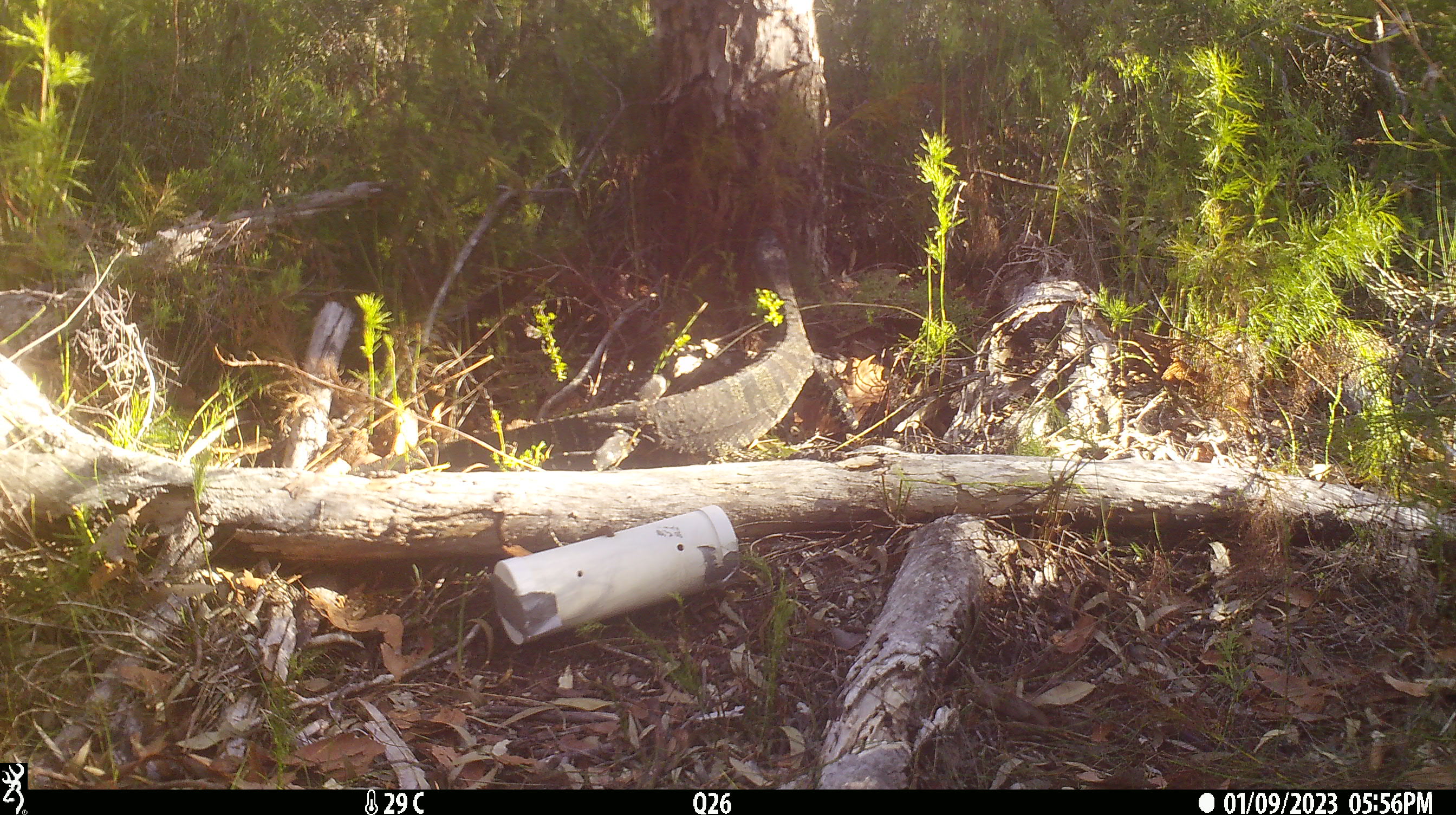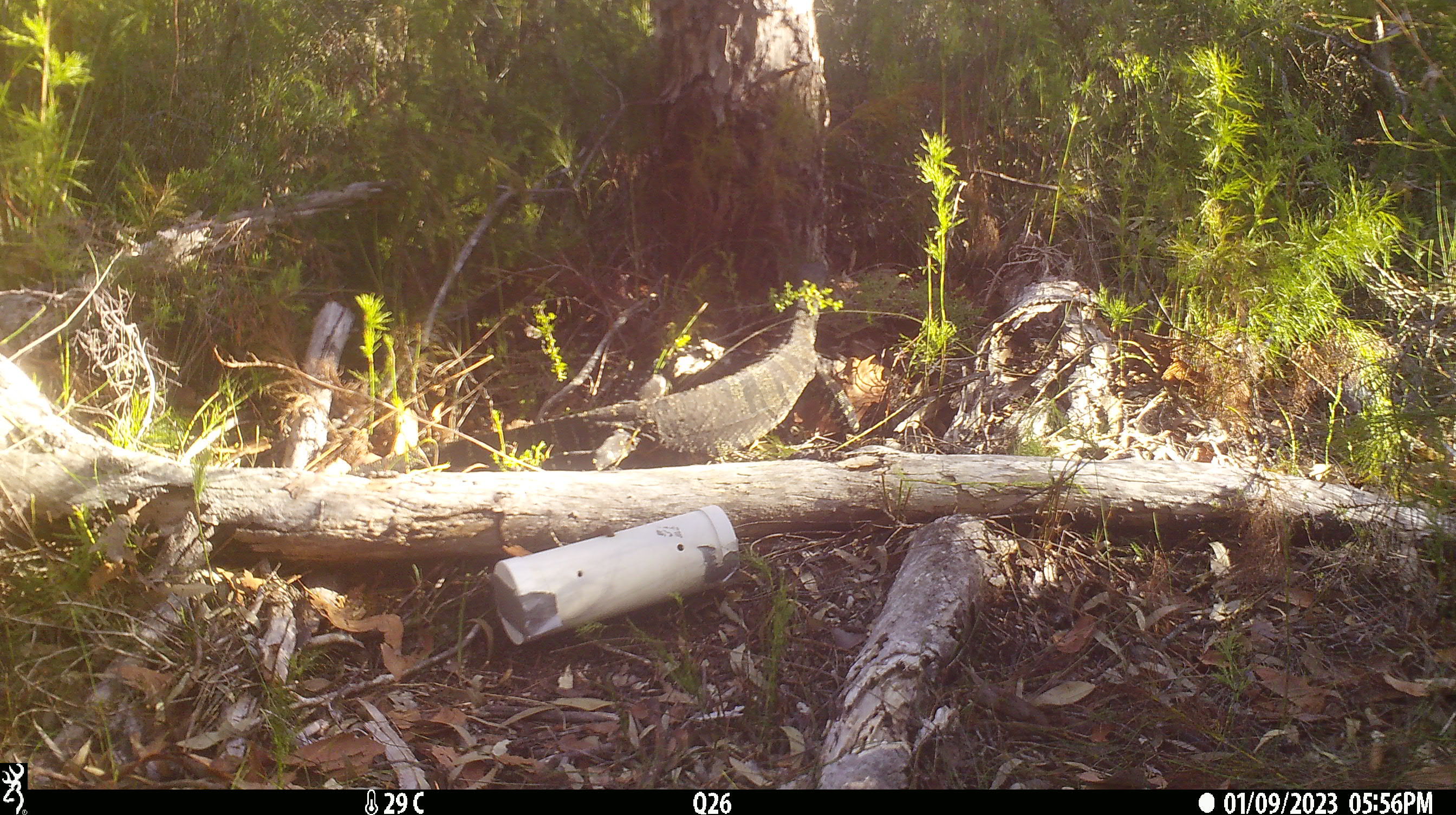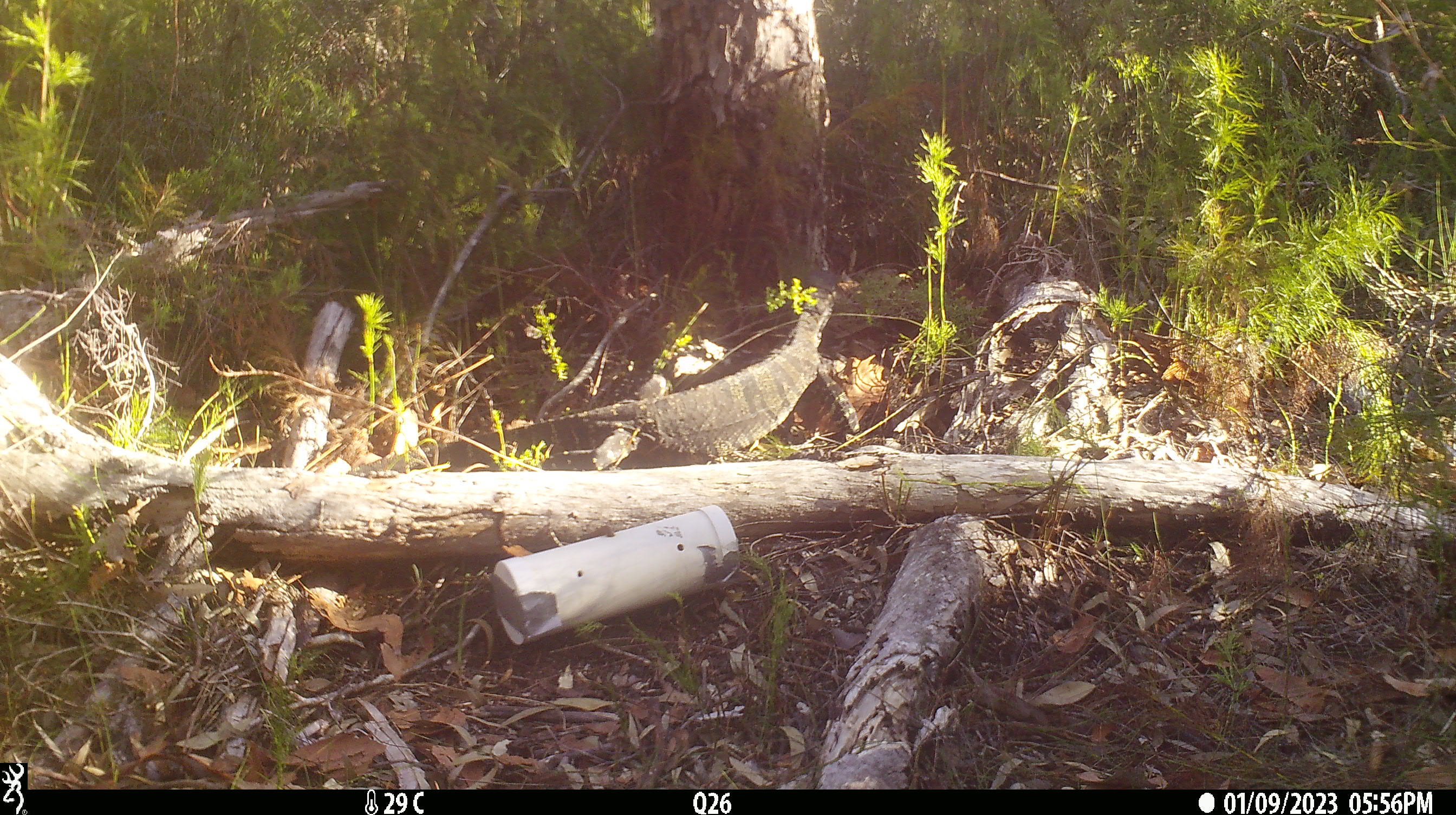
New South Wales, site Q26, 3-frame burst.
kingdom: Animalia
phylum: Chordata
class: Reptilia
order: Squamata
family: Varanidae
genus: Varanus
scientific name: Varanus varius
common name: lace monitor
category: goanna